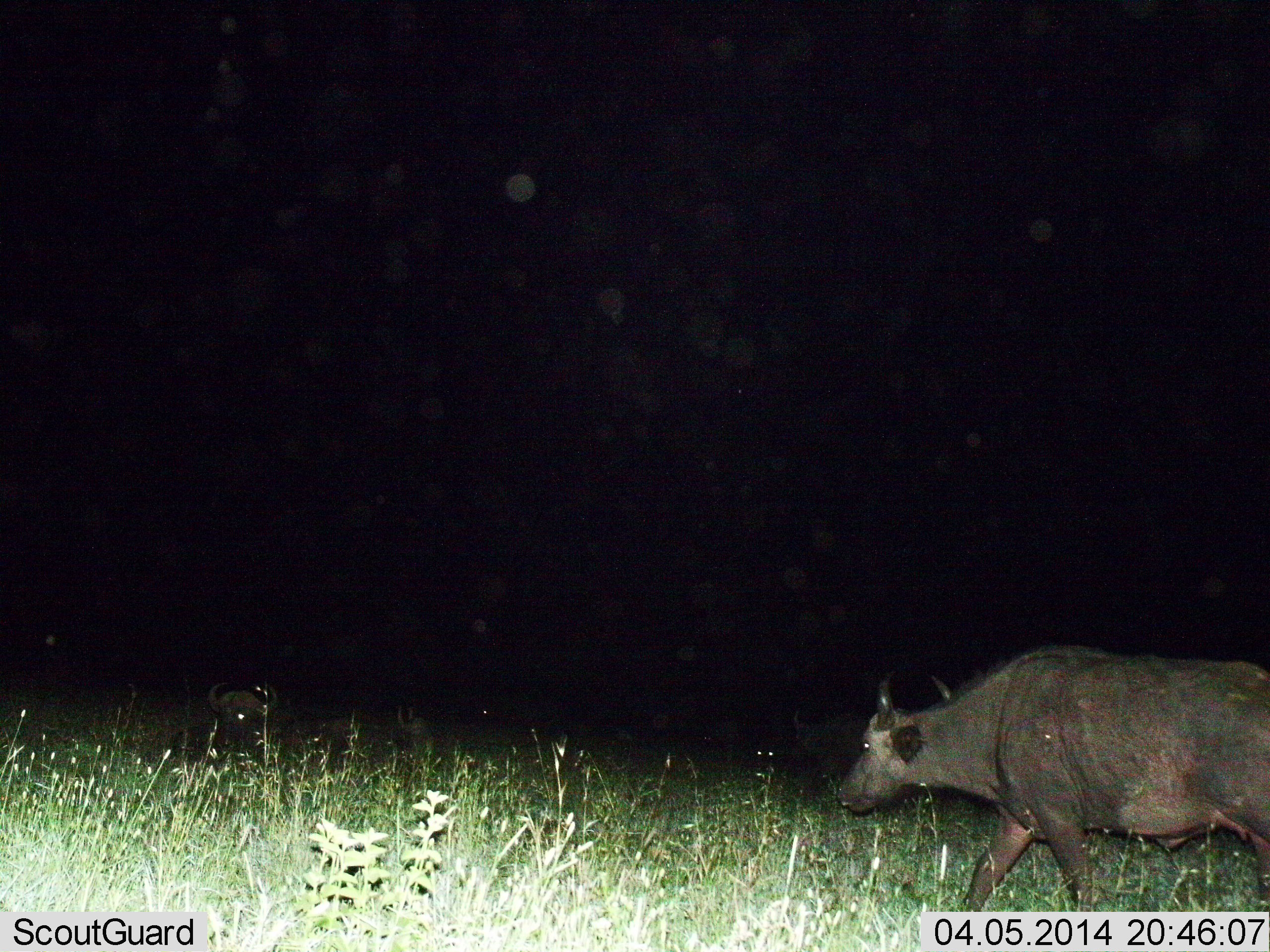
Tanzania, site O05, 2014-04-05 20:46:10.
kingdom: Animalia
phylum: Chordata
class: Mammalia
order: Artiodactyla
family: Bovidae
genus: Syncerus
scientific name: Syncerus caffer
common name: cape buffalo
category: buffalo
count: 2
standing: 0%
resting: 50%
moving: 100%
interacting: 10%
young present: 0%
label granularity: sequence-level